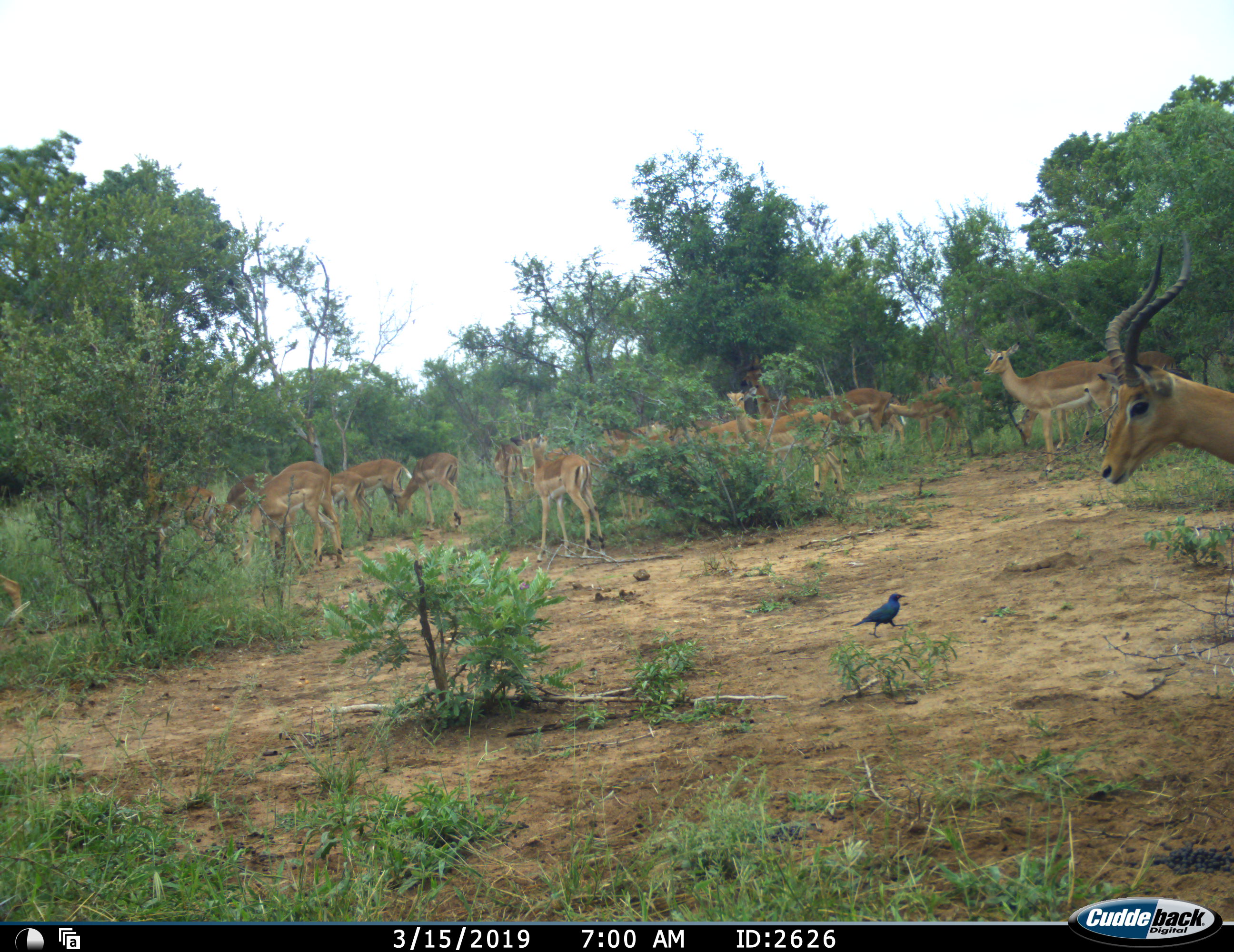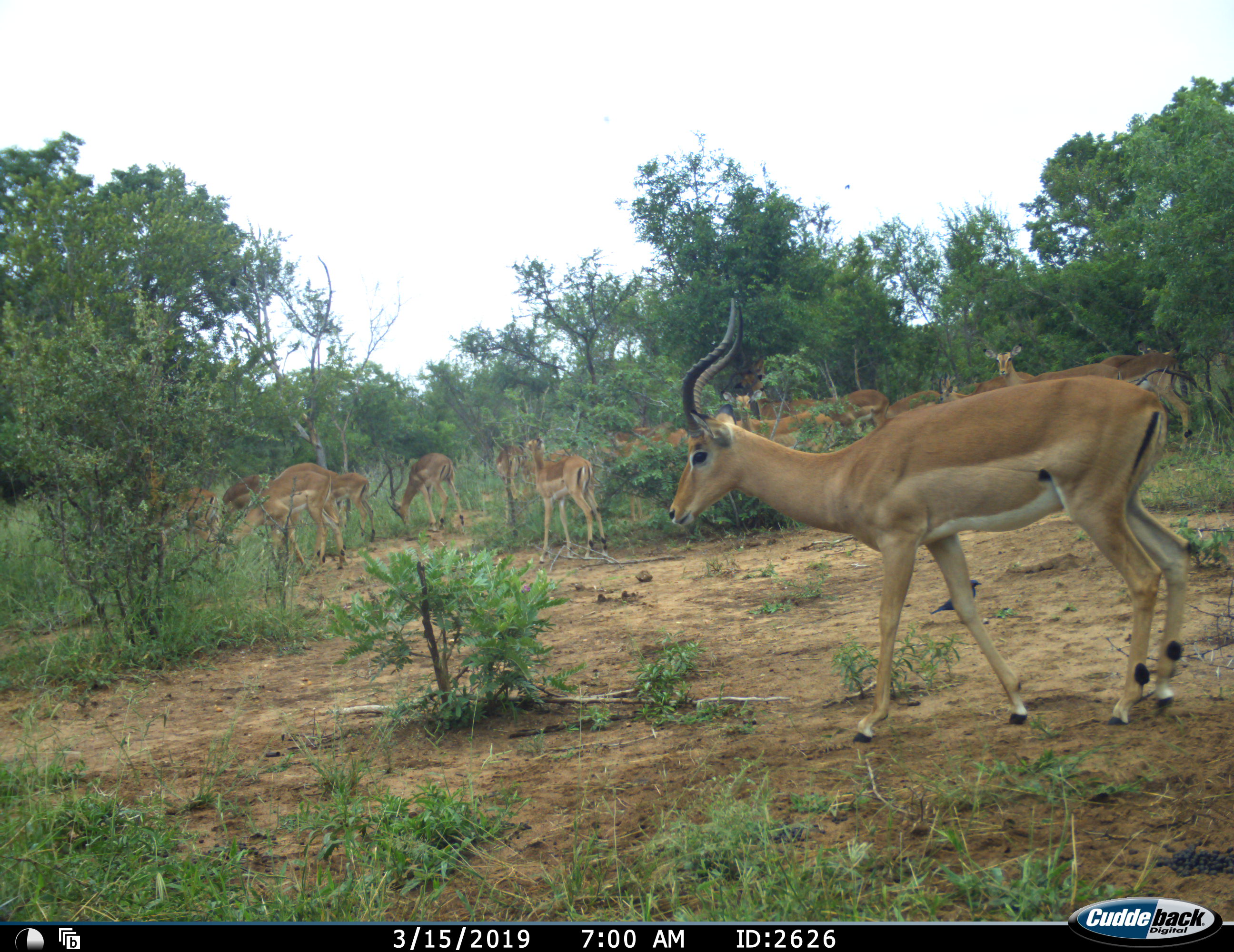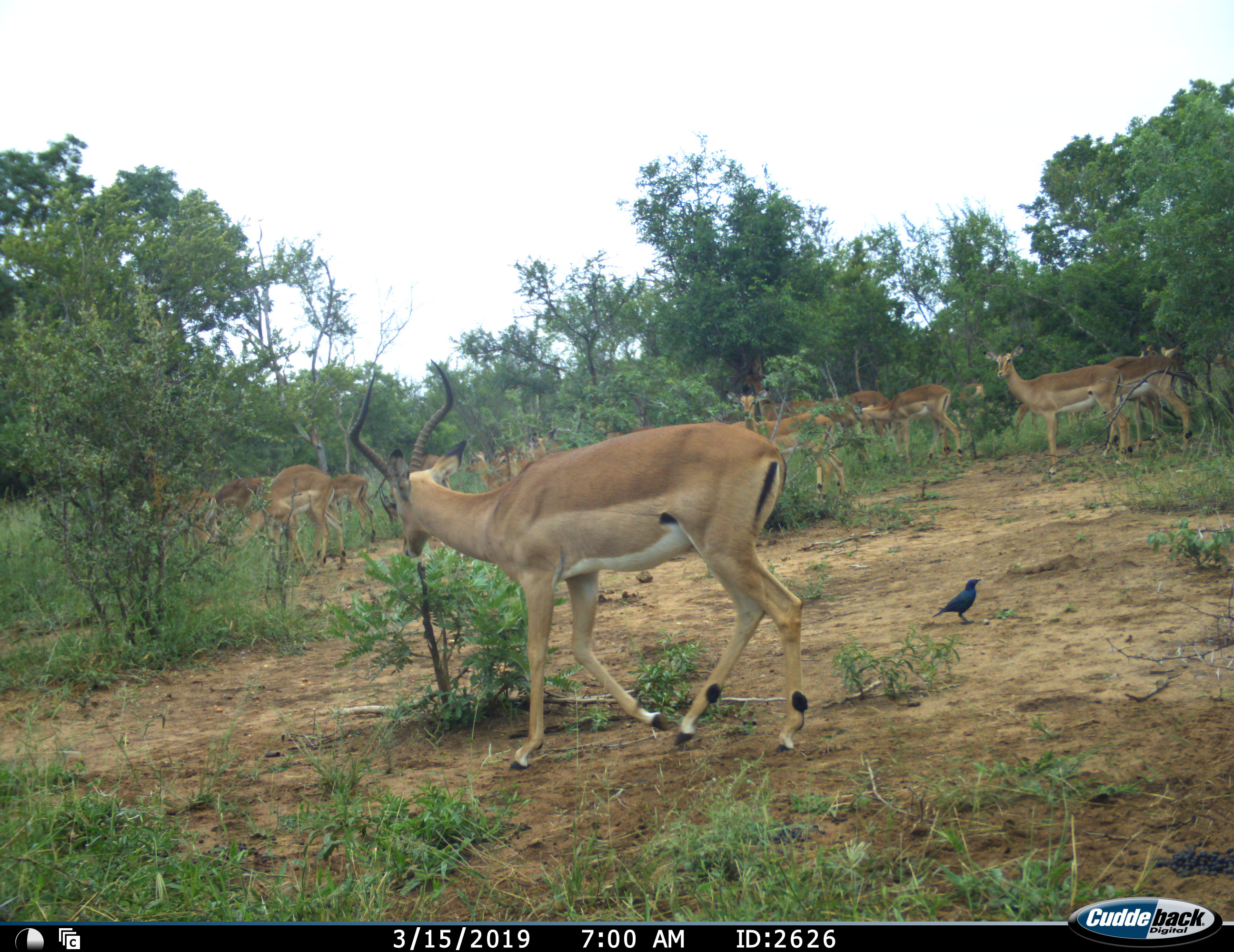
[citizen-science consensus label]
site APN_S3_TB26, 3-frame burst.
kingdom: Animalia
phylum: Chordata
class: Aves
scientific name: Aves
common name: bird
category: birdother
Birdother (bird) (Aves), count 1. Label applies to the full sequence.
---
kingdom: Animalia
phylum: Chordata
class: Mammalia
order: Artiodactyla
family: Bovidae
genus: Aepyceros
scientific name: Aepyceros melampus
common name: impala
Impala (Aepyceros melampus), count 11-50. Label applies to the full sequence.